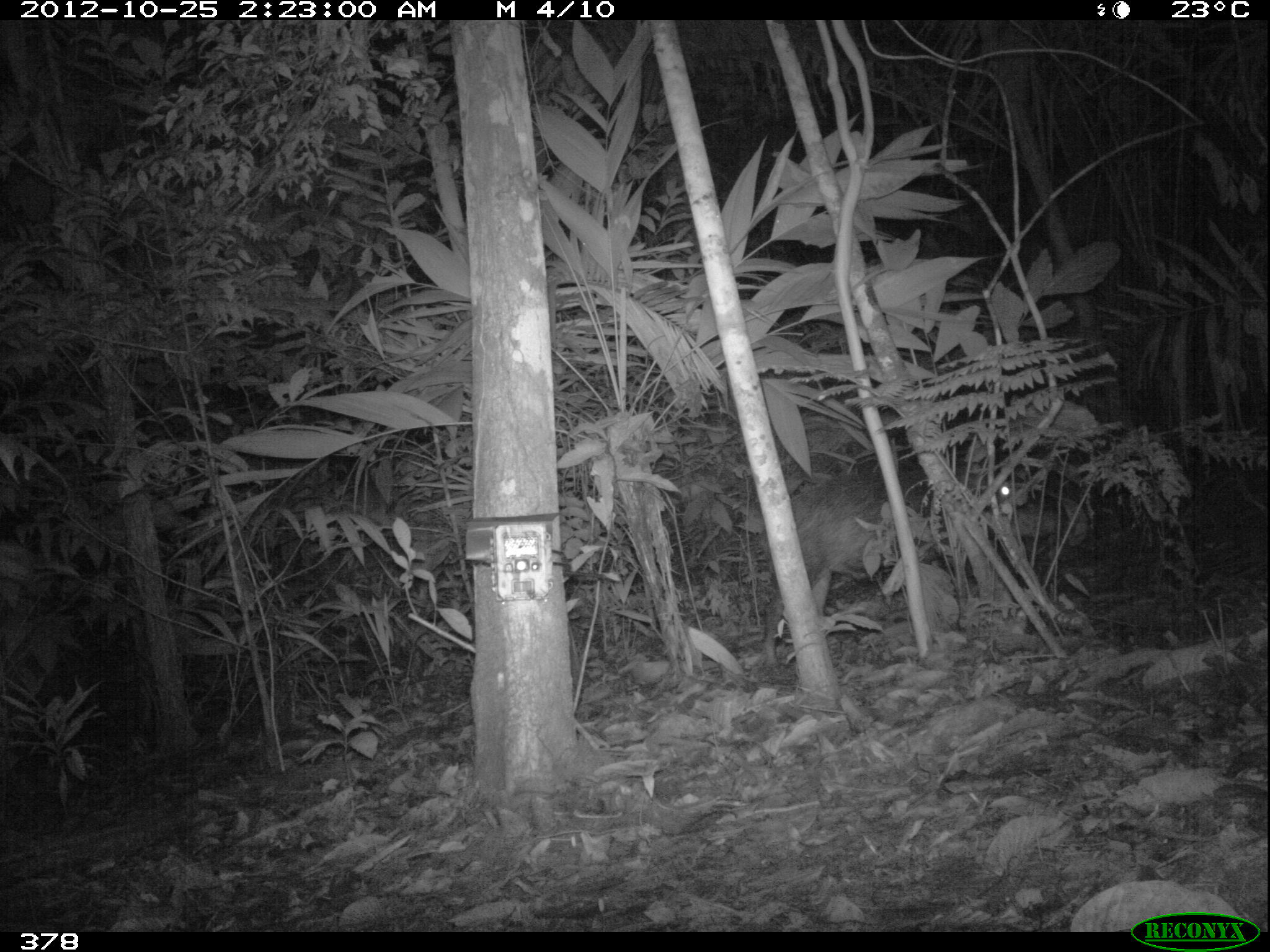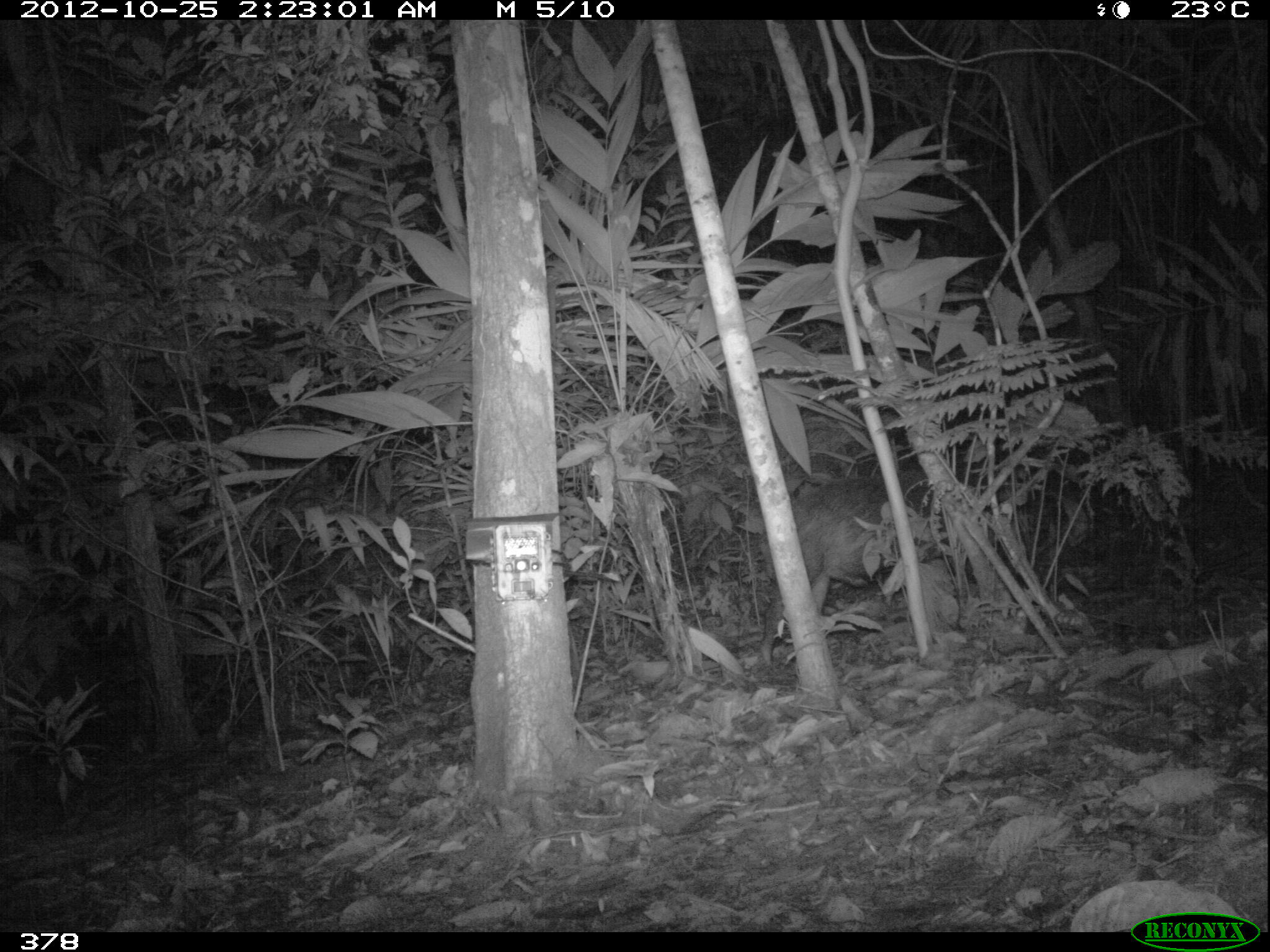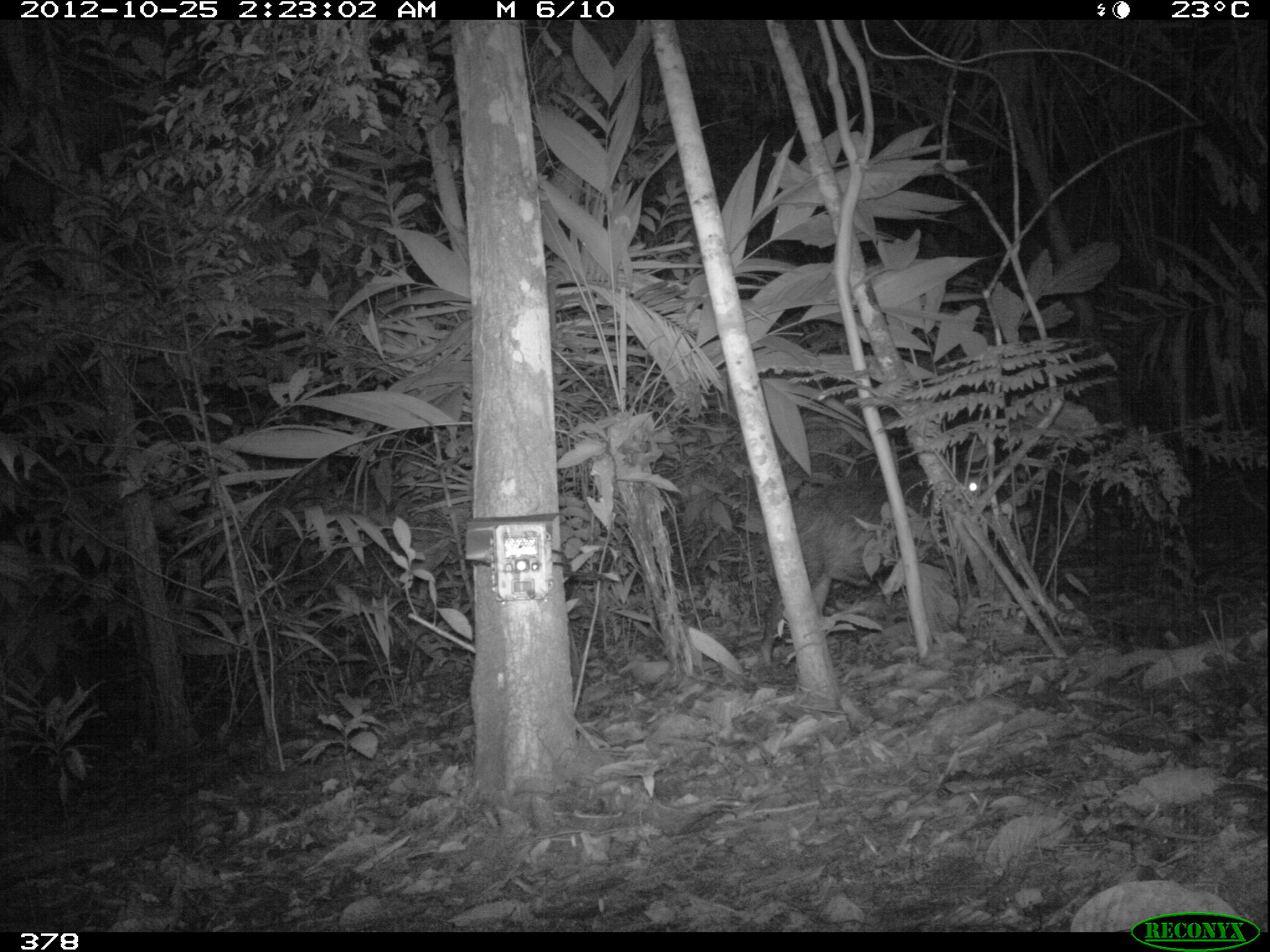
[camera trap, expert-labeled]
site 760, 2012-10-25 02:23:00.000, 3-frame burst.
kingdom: Animalia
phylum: Chordata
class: Mammalia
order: Artiodactyla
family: Tayassuidae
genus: Tayassu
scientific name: Tayassu pecari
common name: white-lipped peccary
Tayassu pecari (white-lipped peccary).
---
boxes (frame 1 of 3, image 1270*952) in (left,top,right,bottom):
tayassu pecari: (758,461,1058,670)